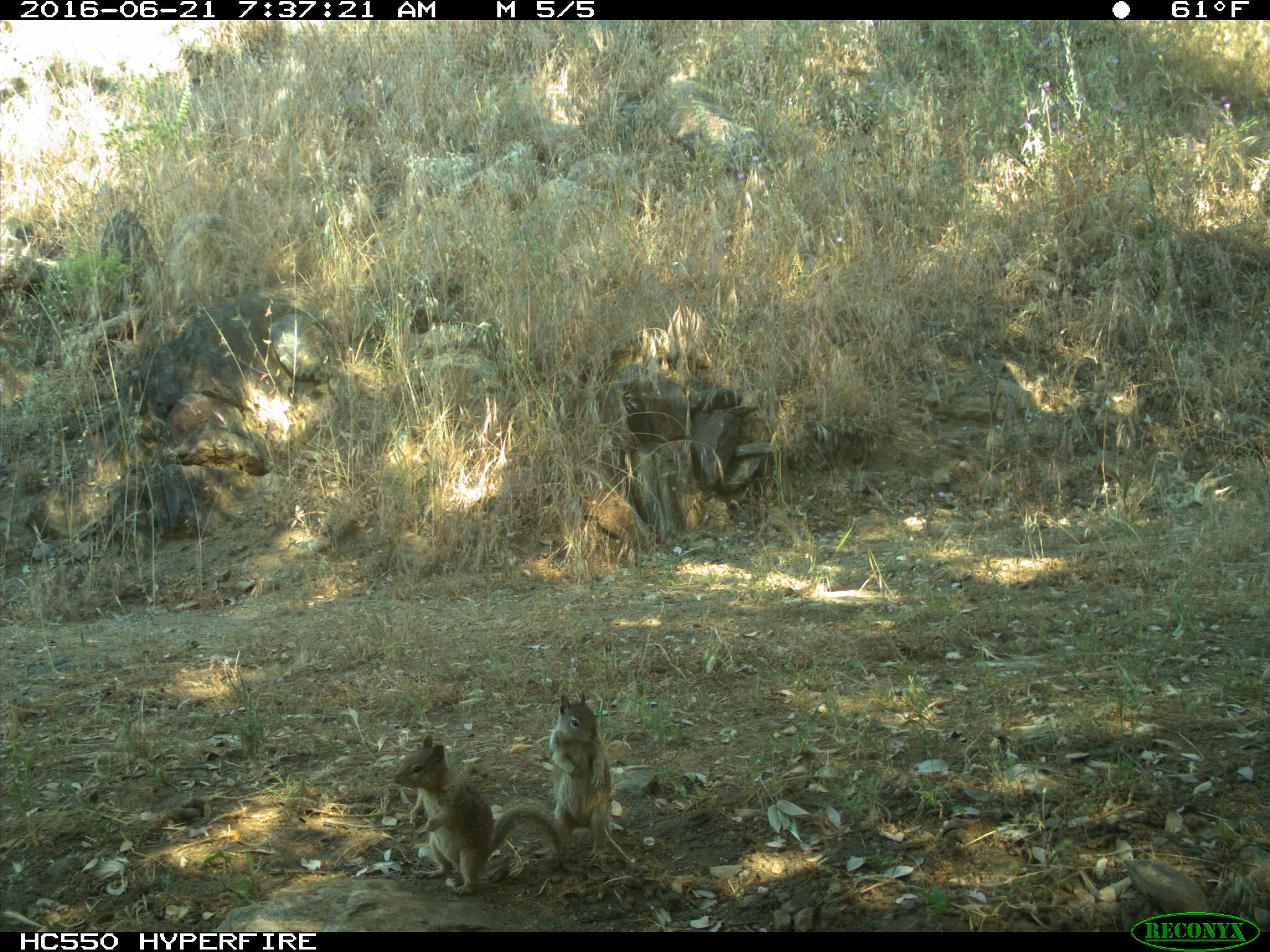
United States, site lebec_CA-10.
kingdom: Animalia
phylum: Chordata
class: Mammalia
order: Rodentia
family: Sciuridae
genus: Otospermophilus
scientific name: Otospermophilus beecheyi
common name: california ground squirrel